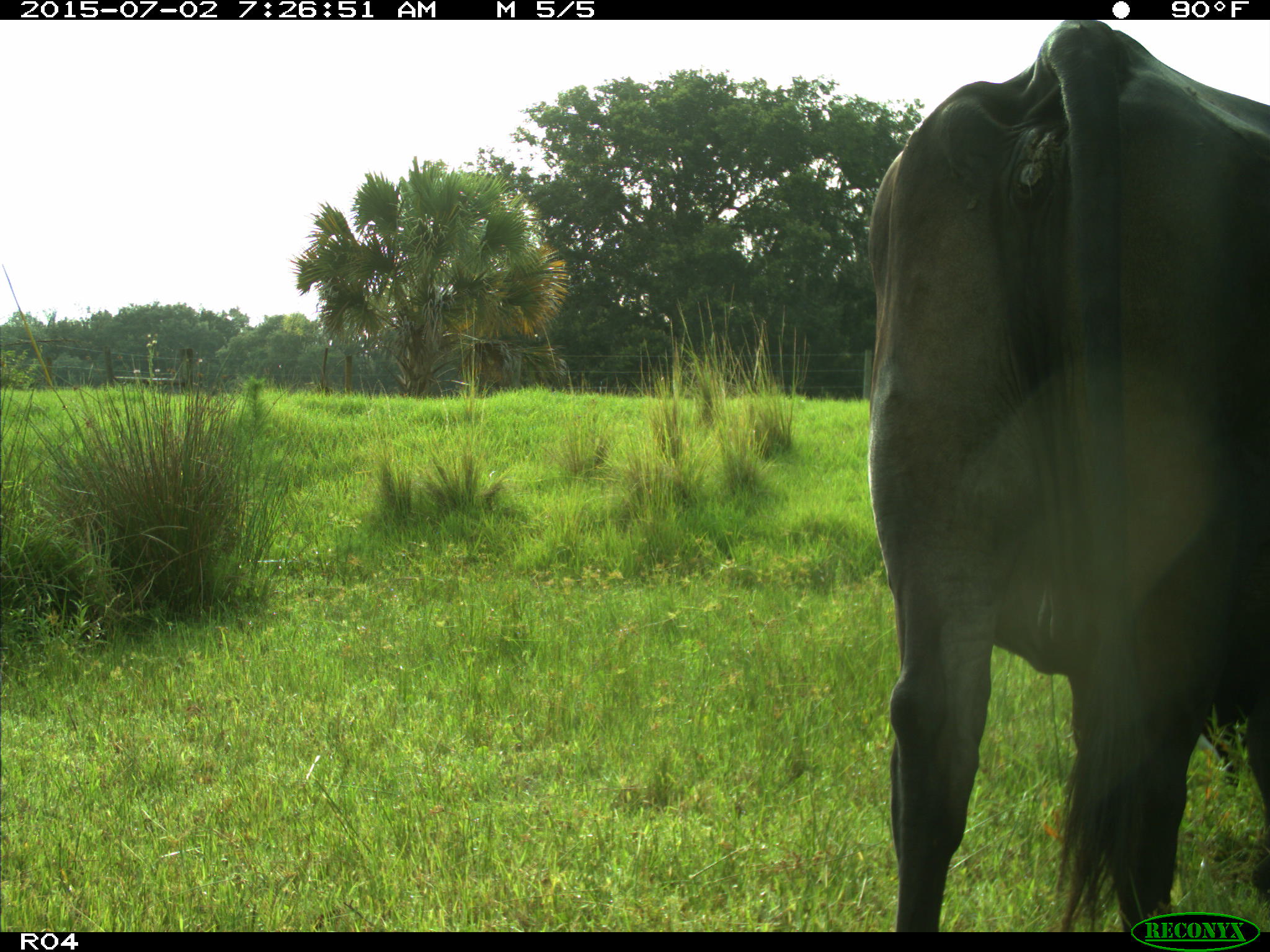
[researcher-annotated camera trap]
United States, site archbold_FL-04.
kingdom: Animalia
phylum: Chordata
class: Mammalia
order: Artiodactyla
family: Bovidae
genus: Bos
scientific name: Bos taurus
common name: domestic cow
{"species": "Bos taurus (domestic cow)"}